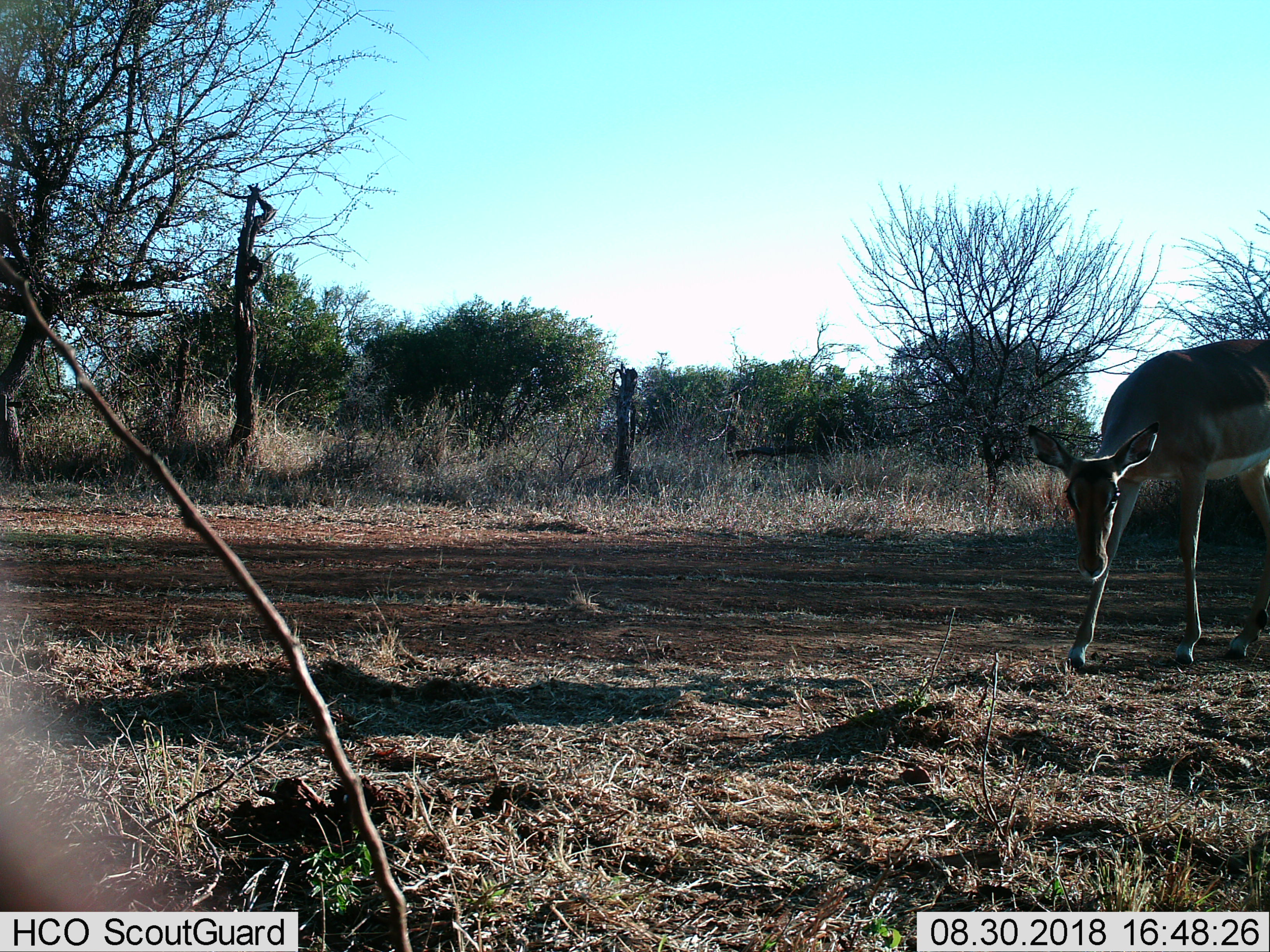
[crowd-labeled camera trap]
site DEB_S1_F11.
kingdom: Animalia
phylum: Chordata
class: Mammalia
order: Artiodactyla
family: Bovidae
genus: Aepyceros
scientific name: Aepyceros melampus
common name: impala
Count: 1.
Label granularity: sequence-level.